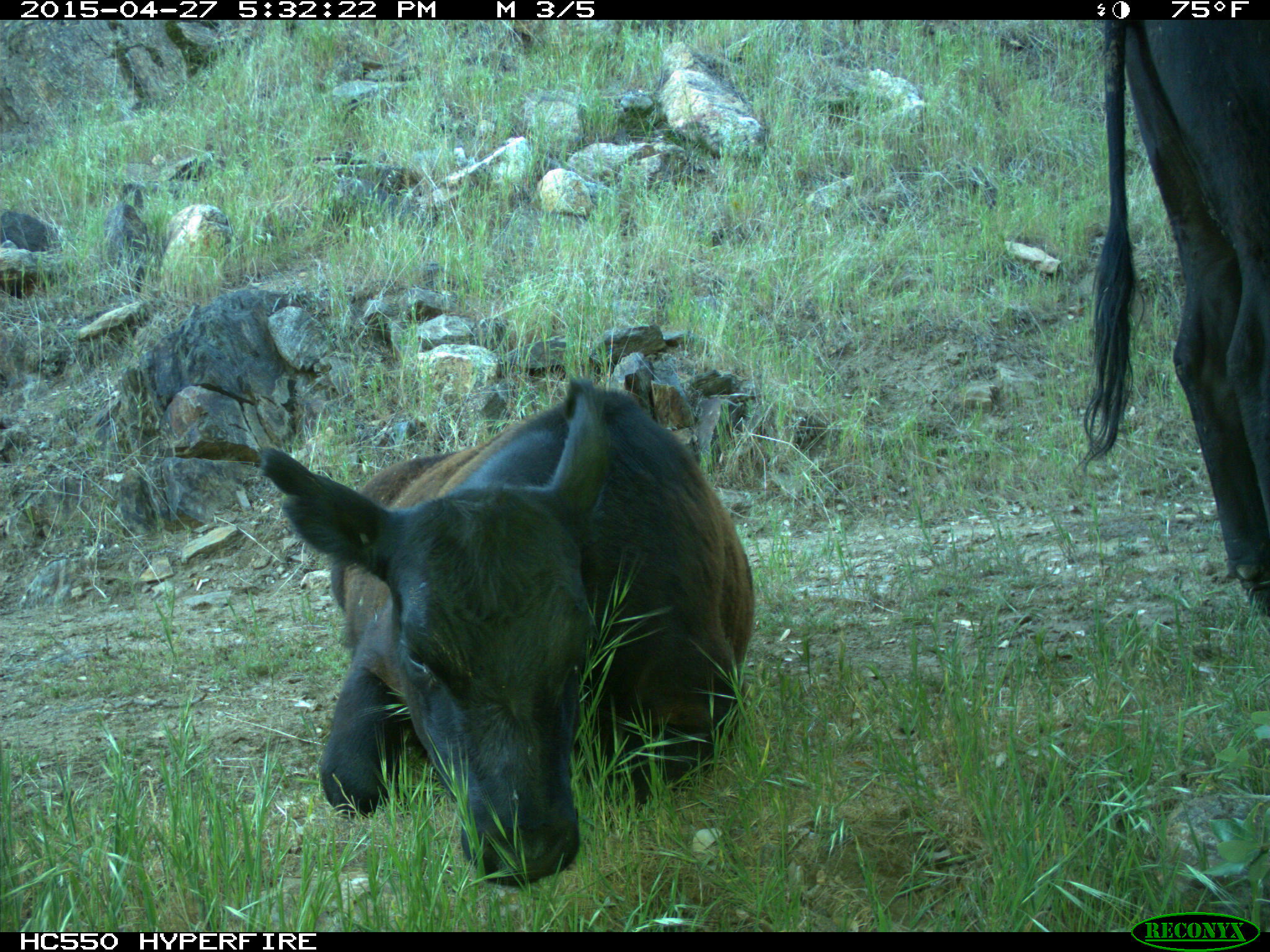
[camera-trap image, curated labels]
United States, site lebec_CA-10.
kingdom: Animalia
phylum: Chordata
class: Mammalia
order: Artiodactyla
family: Bovidae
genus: Bos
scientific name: Bos taurus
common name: domestic cow